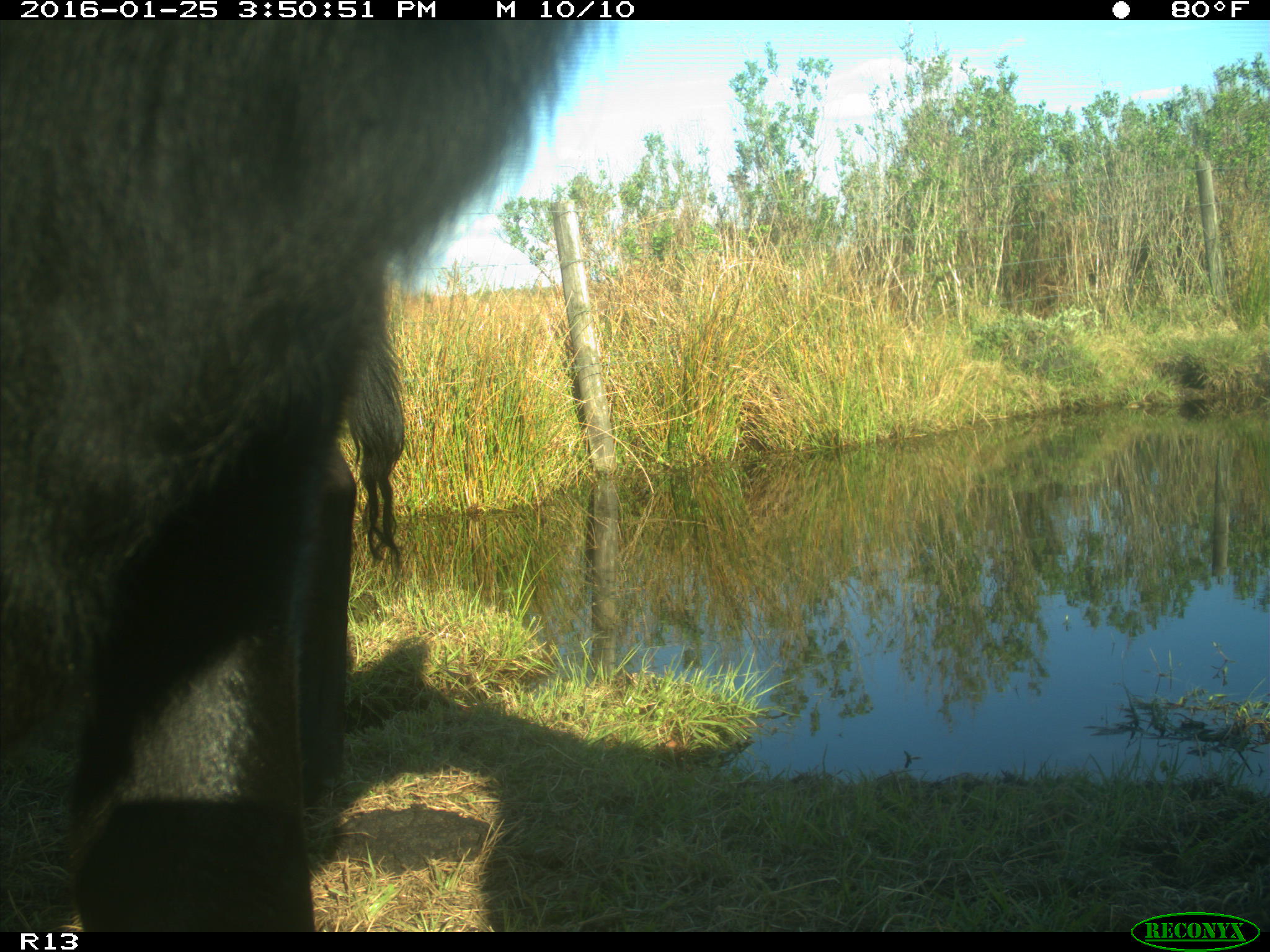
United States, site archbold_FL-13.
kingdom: Animalia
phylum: Chordata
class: Mammalia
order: Artiodactyla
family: Bovidae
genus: Bos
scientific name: Bos taurus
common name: domestic cow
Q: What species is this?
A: Bos taurus (domestic cow).